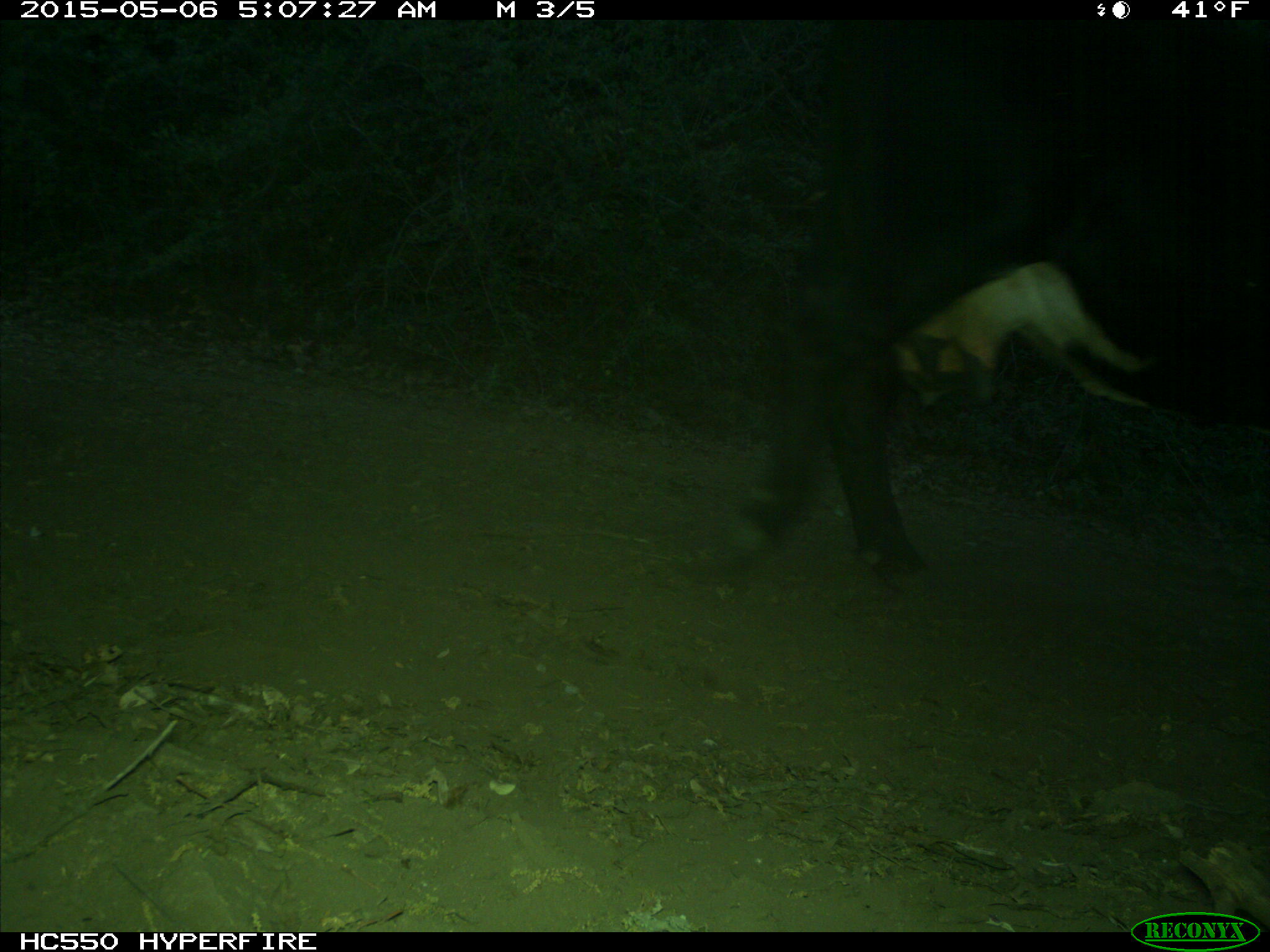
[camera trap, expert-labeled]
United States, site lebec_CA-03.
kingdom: Animalia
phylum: Chordata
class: Mammalia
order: Artiodactyla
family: Bovidae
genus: Bos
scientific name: Bos taurus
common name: domestic cow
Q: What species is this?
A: Bos taurus (domestic cow).